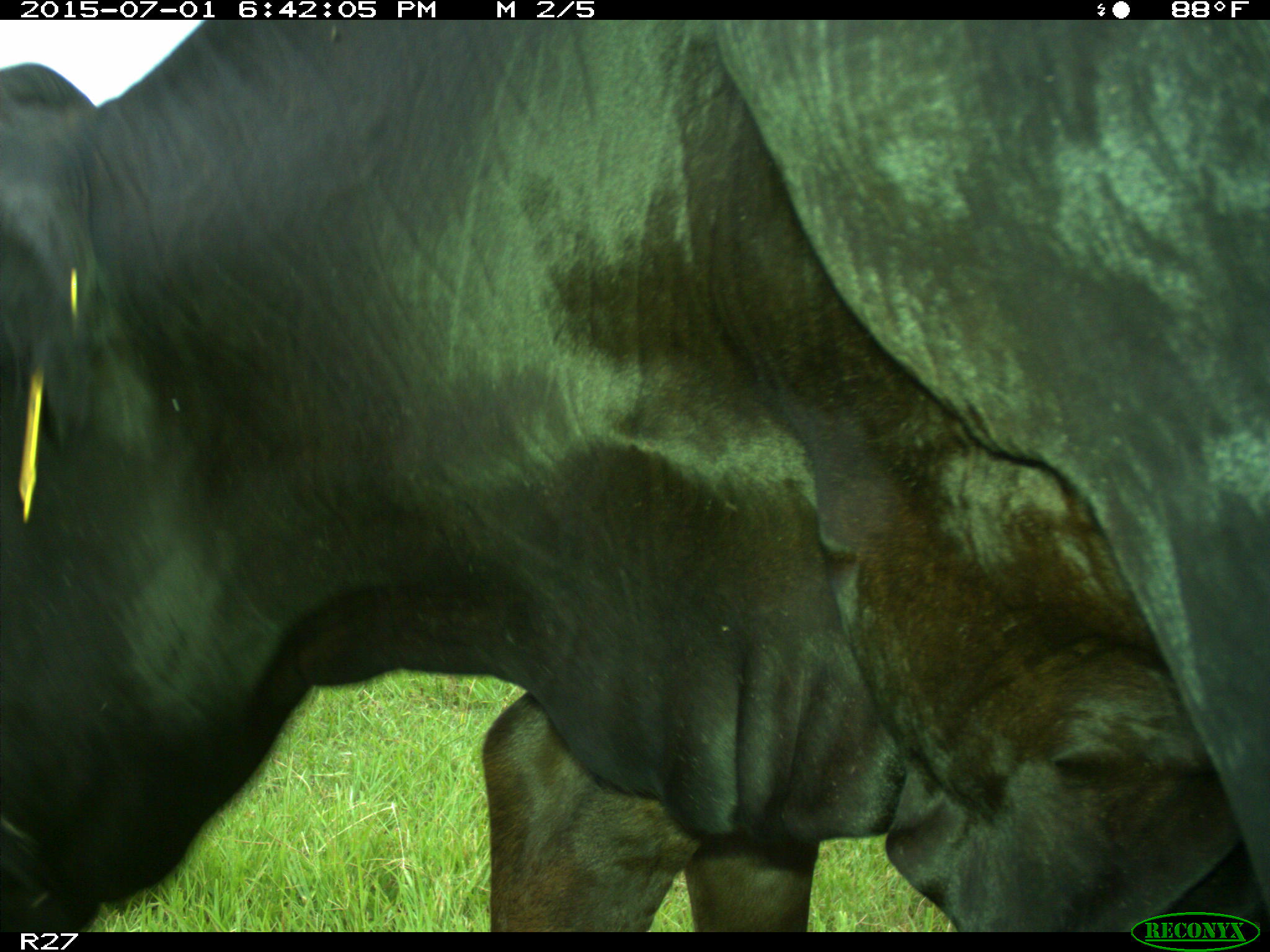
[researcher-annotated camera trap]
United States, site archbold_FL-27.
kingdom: Animalia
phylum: Chordata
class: Mammalia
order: Artiodactyla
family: Bovidae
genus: Bos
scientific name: Bos taurus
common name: domestic cow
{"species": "Bos taurus (domestic cow)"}